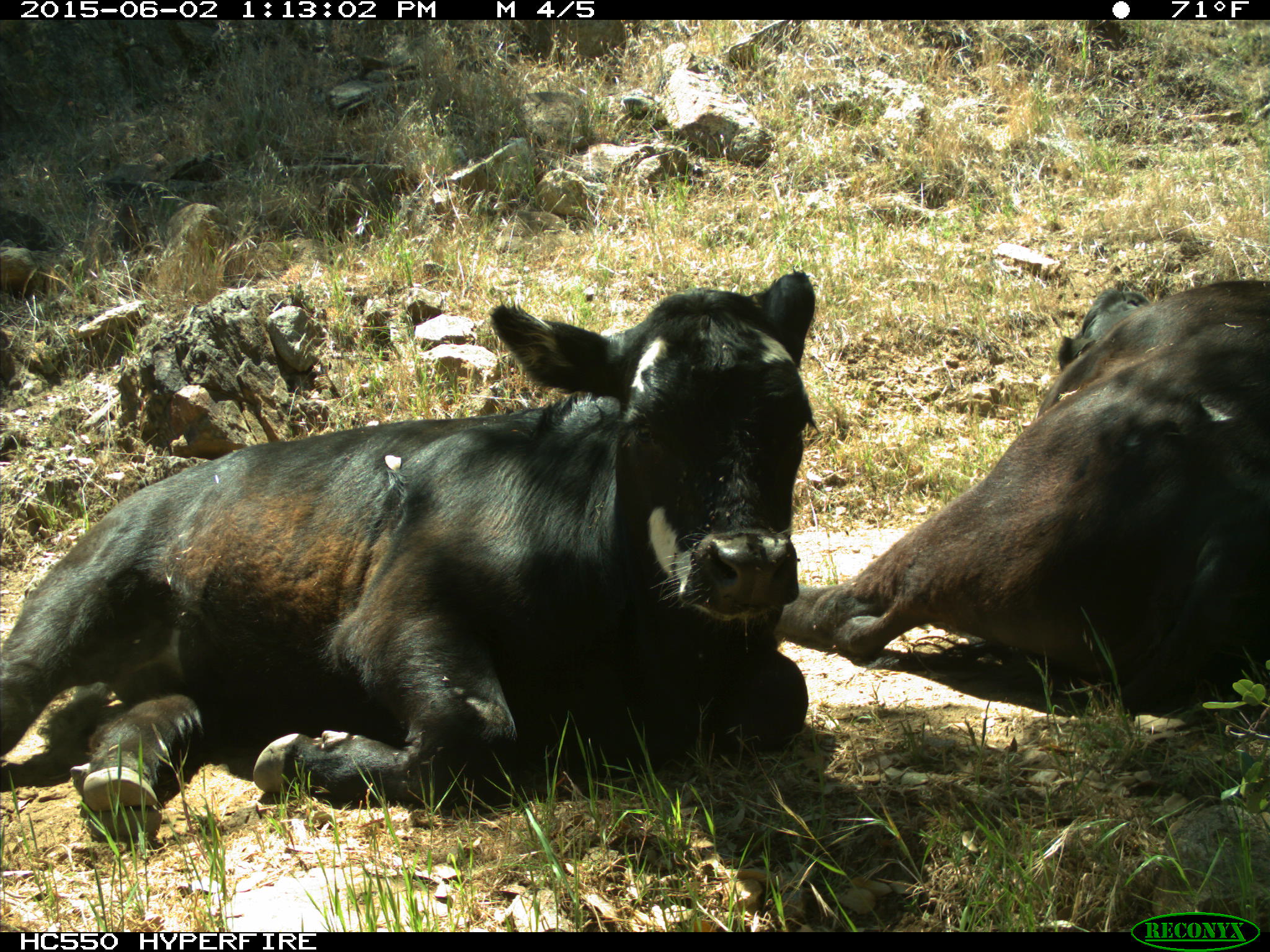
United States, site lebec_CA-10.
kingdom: Animalia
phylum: Chordata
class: Mammalia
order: Artiodactyla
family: Bovidae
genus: Bos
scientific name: Bos taurus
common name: domestic cow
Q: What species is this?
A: Bos taurus (domestic cow).